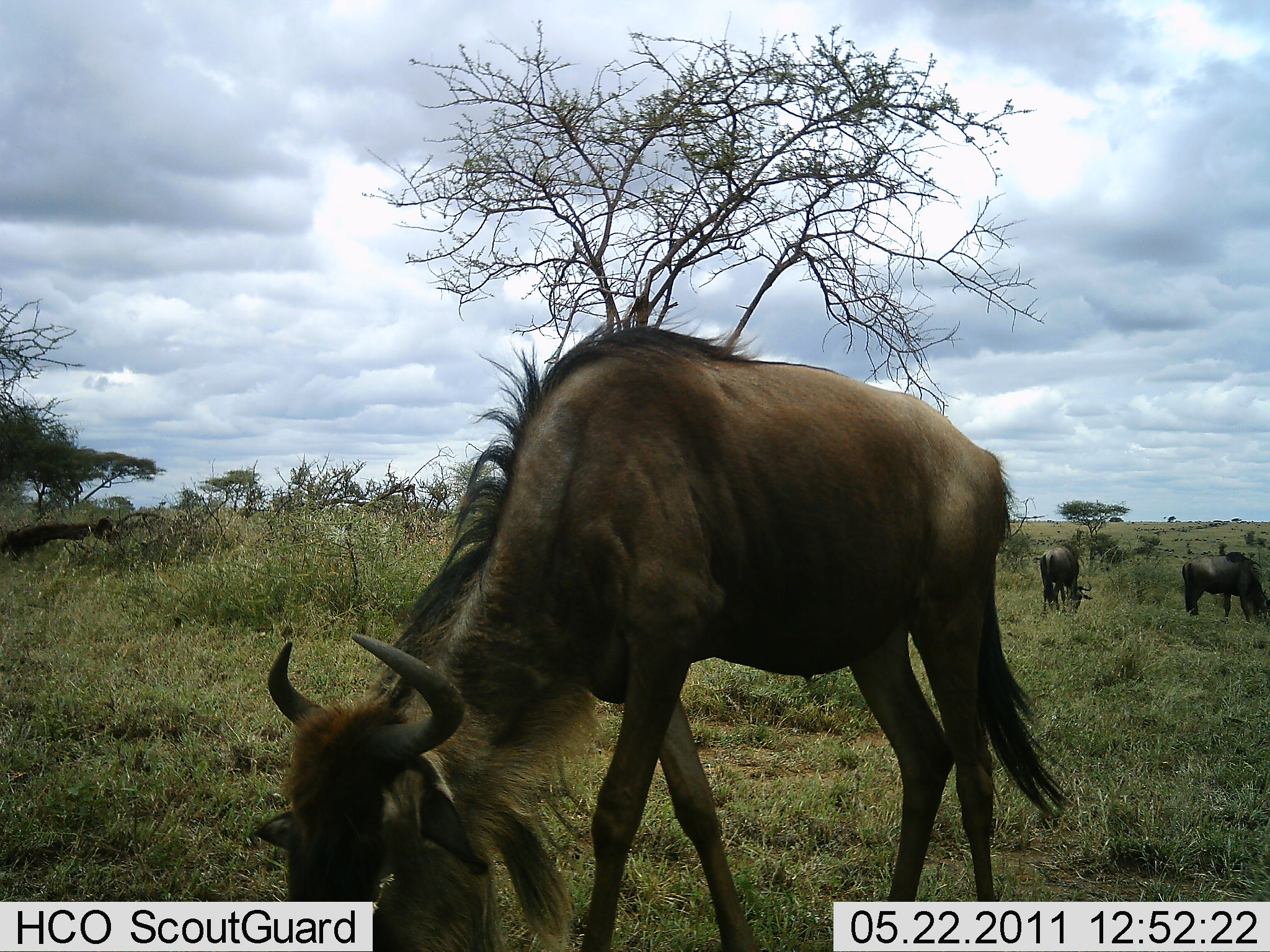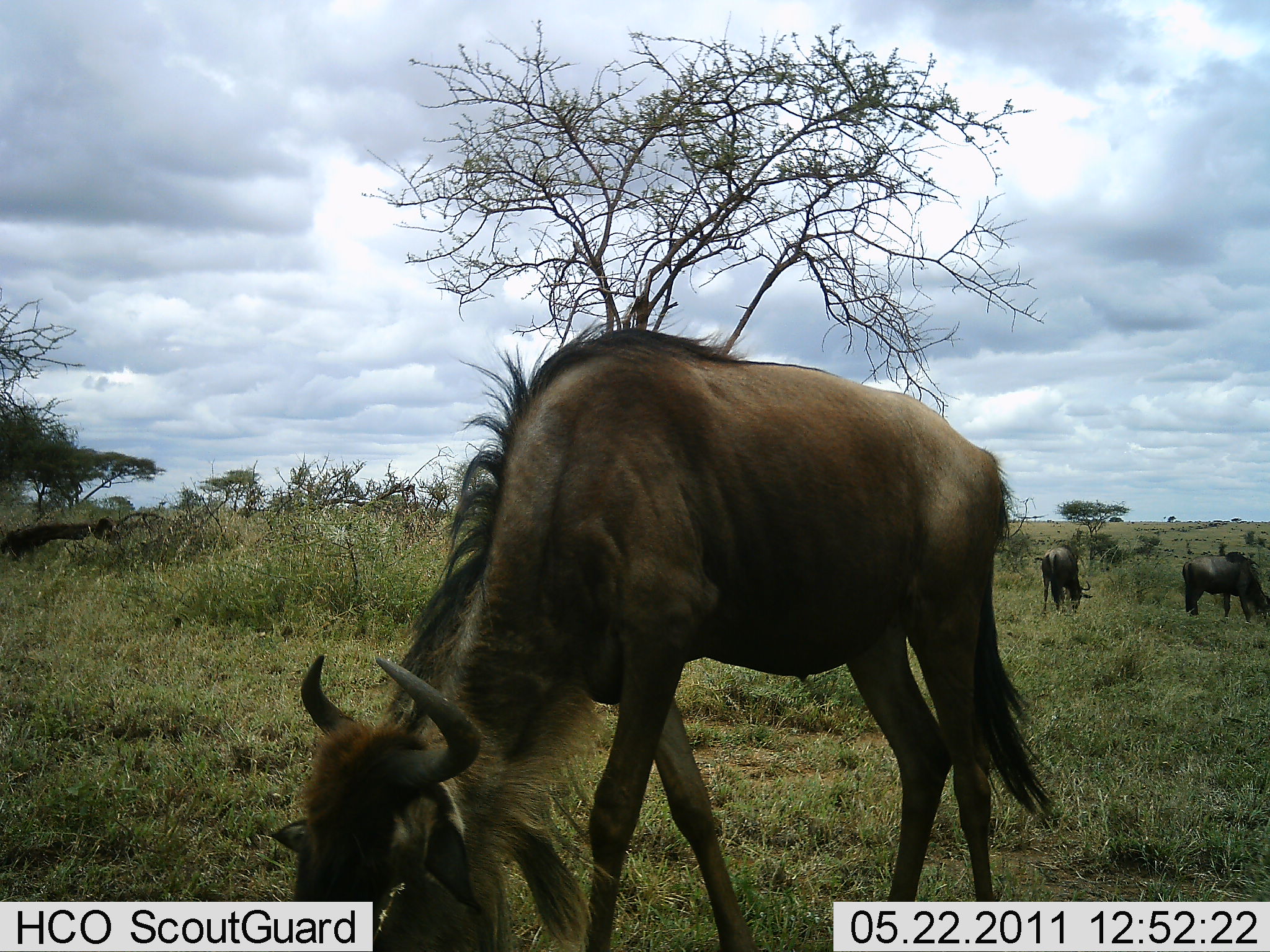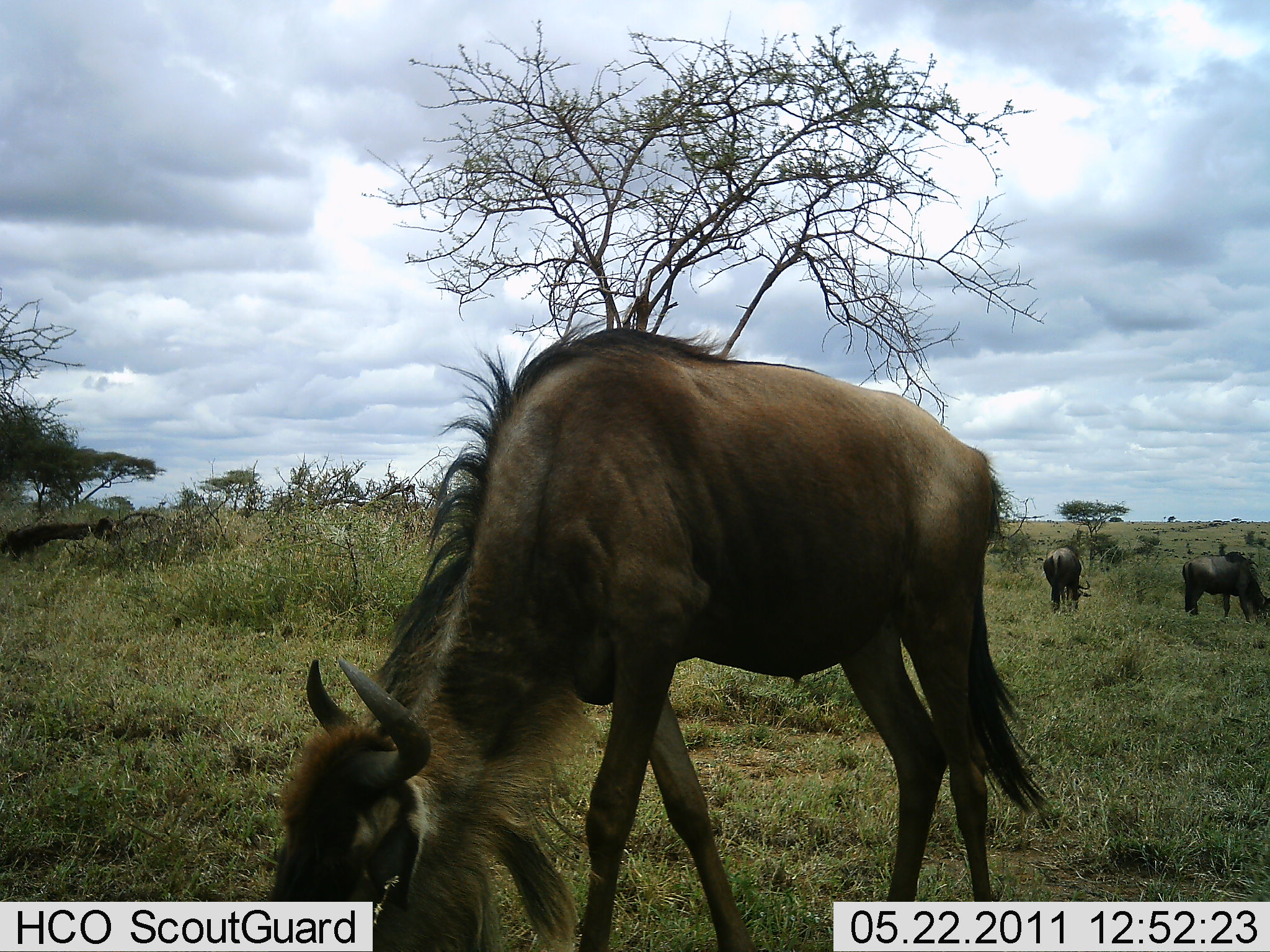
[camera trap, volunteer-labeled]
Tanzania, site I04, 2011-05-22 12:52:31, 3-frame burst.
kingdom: Animalia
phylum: Chordata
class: Mammalia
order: Artiodactyla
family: Bovidae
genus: Connochaetes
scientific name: Connochaetes taurinus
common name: blue wildebeest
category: wildebeest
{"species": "wildebeest (blue wildebeest) (Connochaetes taurinus)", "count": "3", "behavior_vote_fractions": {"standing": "50%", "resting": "0%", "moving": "7%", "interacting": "0%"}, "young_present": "0%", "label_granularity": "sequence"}